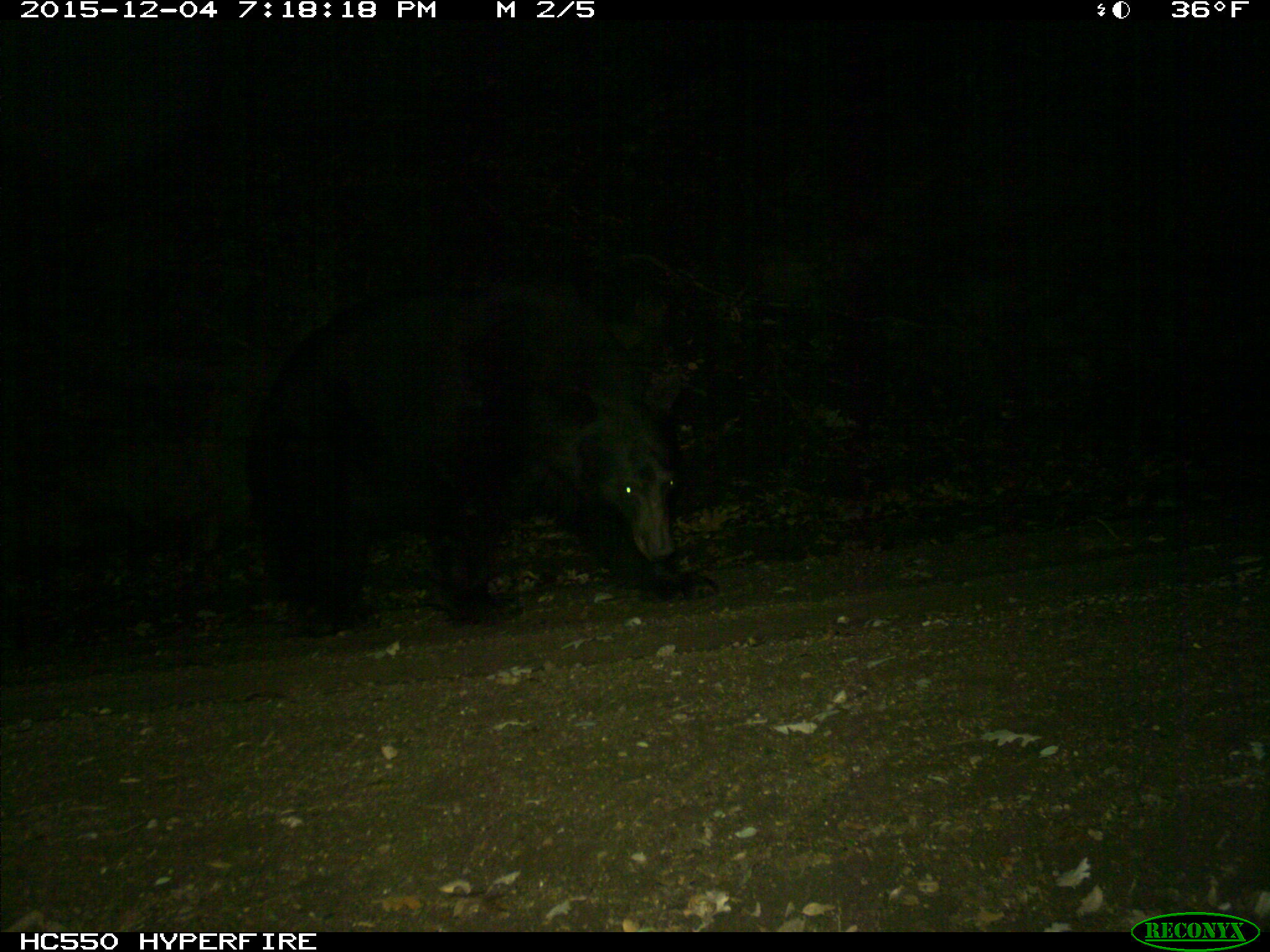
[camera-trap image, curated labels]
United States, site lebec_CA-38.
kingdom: Animalia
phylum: Chordata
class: Mammalia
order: Carnivora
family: Ursidae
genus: Ursus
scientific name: Ursus americanus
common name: american black bear